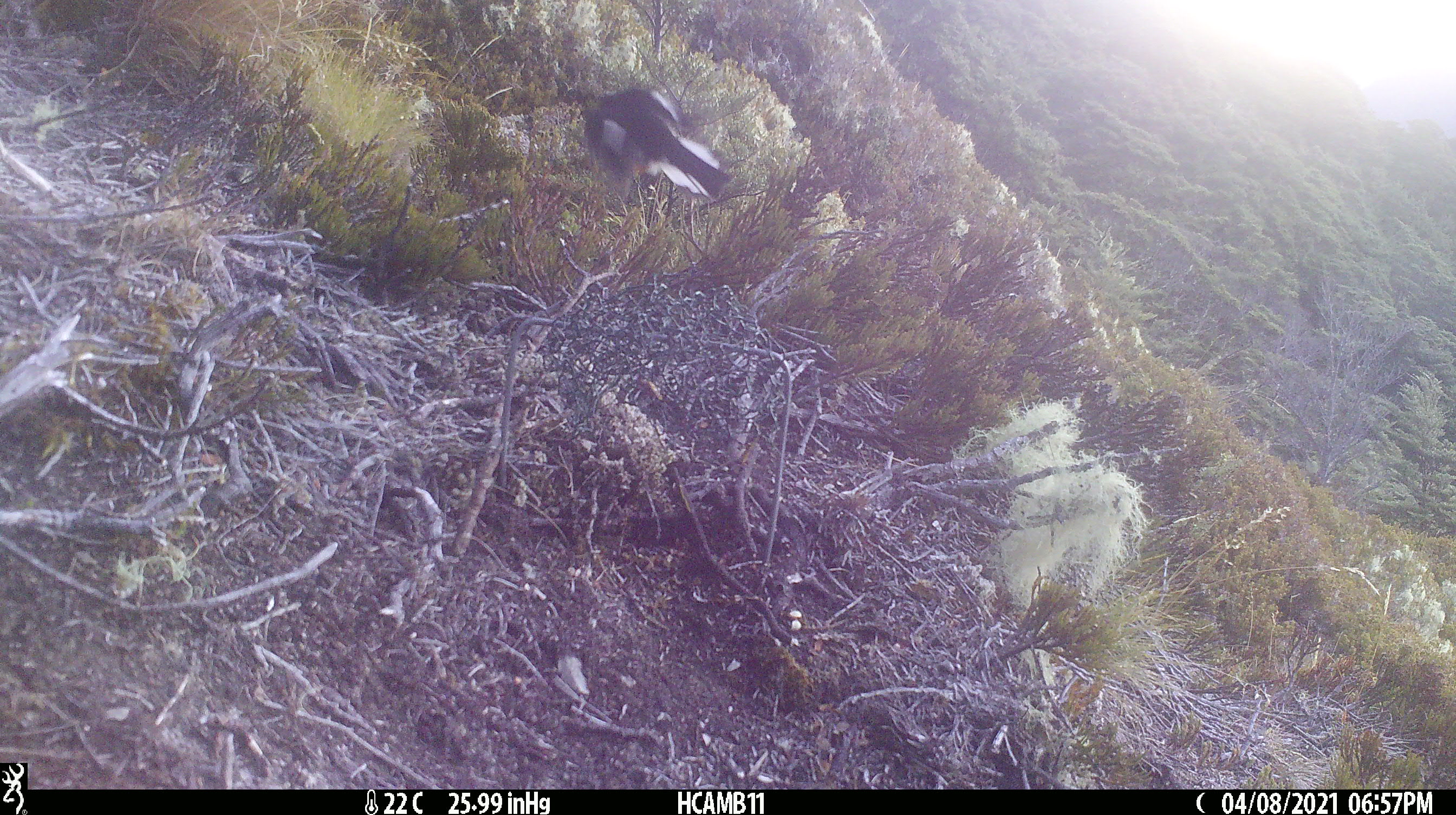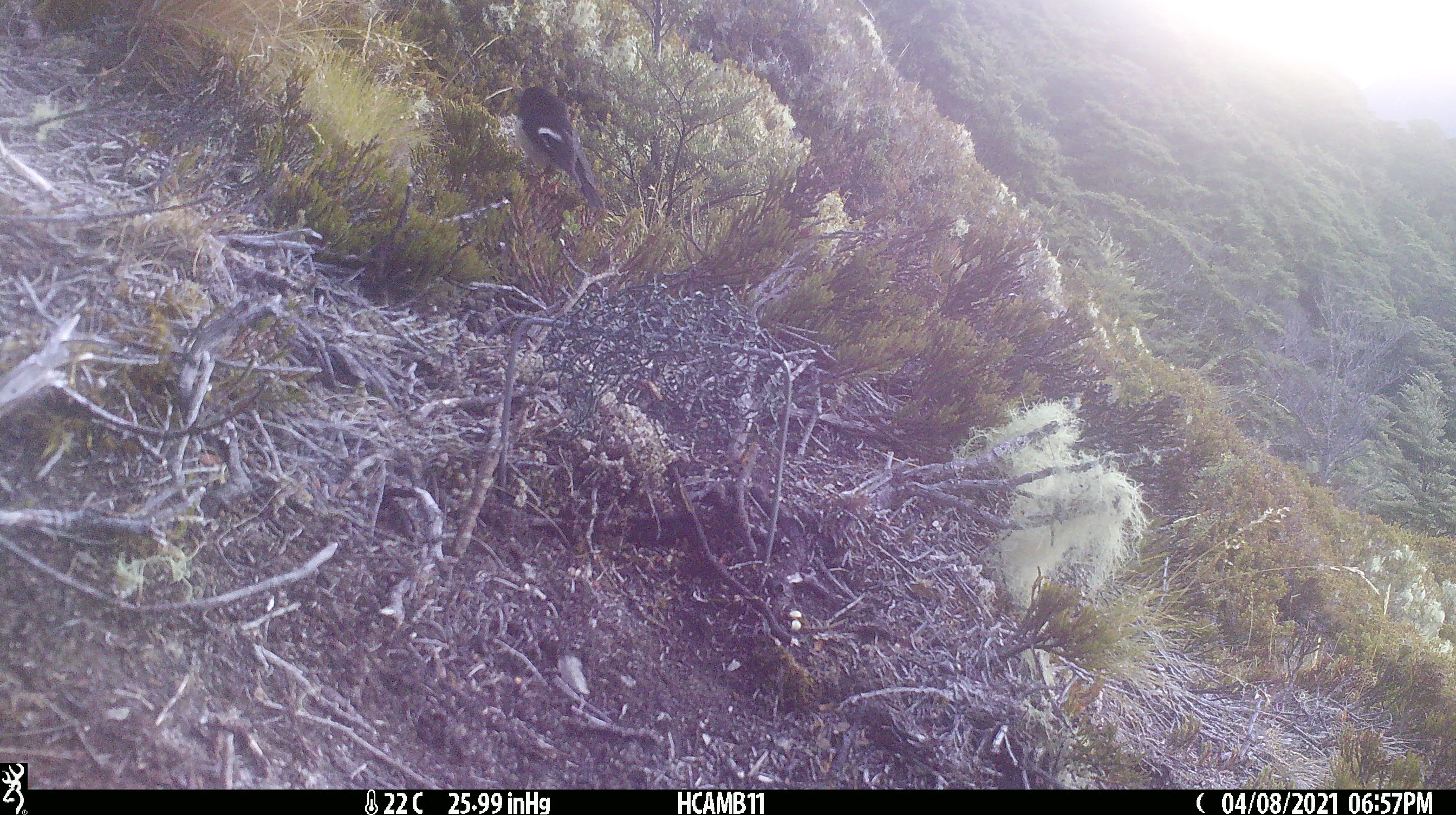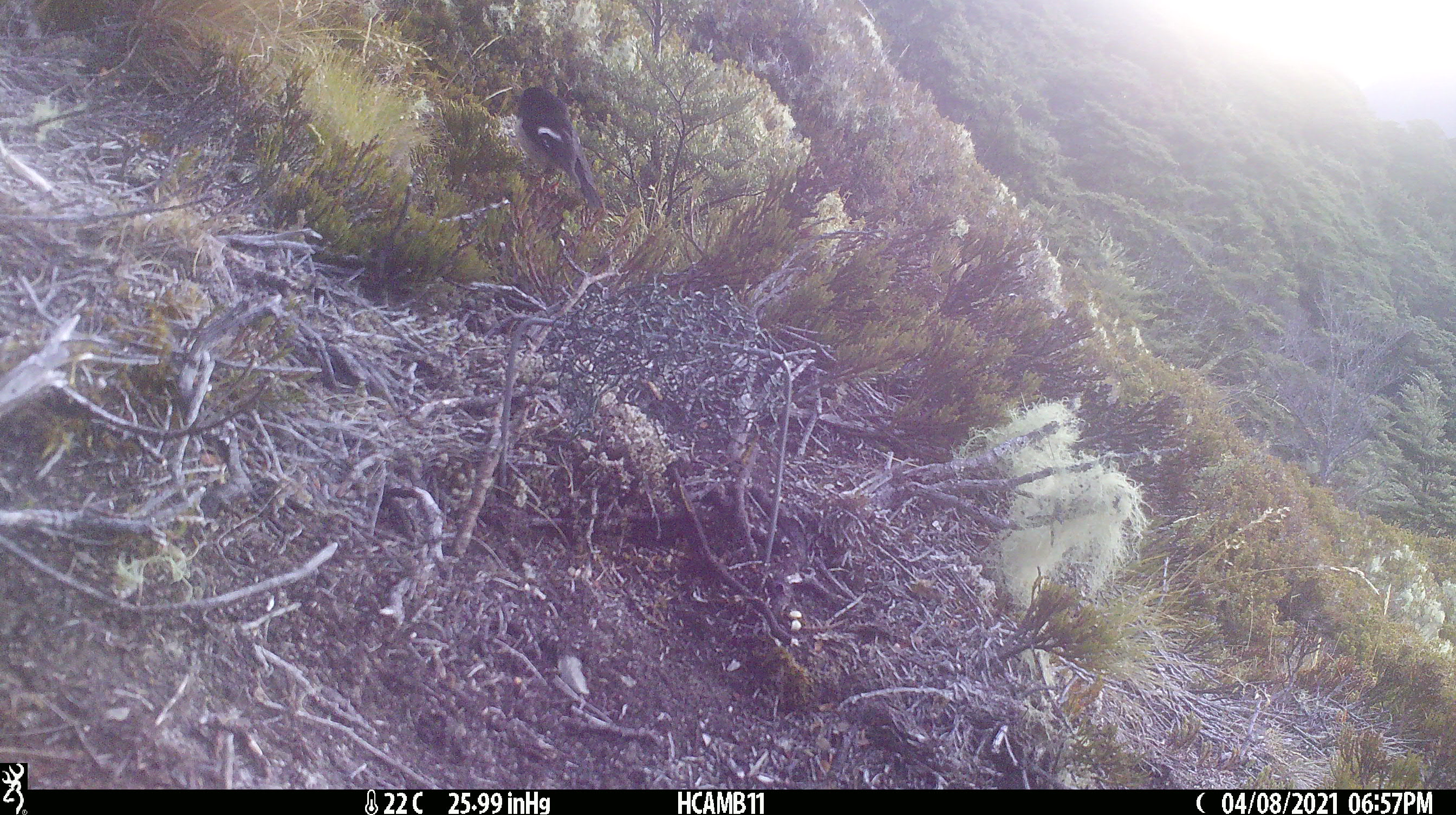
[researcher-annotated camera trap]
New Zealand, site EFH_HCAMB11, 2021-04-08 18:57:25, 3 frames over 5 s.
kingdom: Animalia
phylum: Chordata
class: Aves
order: Passeriformes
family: Petroicidae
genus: Petroica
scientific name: Petroica macrocephala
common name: tomtit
Tomtit (Petroica macrocephala).